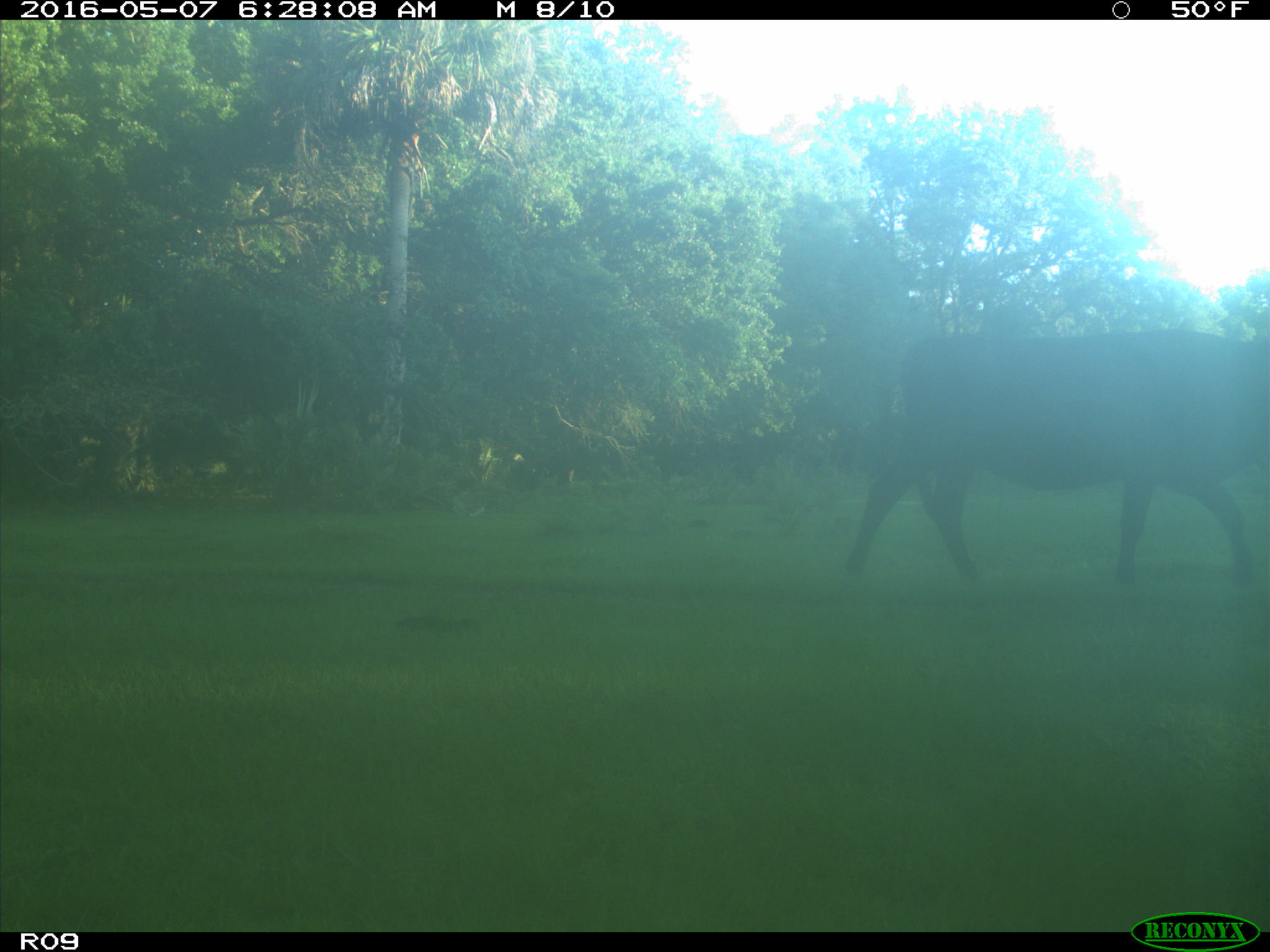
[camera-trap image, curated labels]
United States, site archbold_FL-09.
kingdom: Animalia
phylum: Chordata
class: Mammalia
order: Artiodactyla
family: Bovidae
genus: Bos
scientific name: Bos taurus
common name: domestic cow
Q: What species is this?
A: Bos taurus (domestic cow).